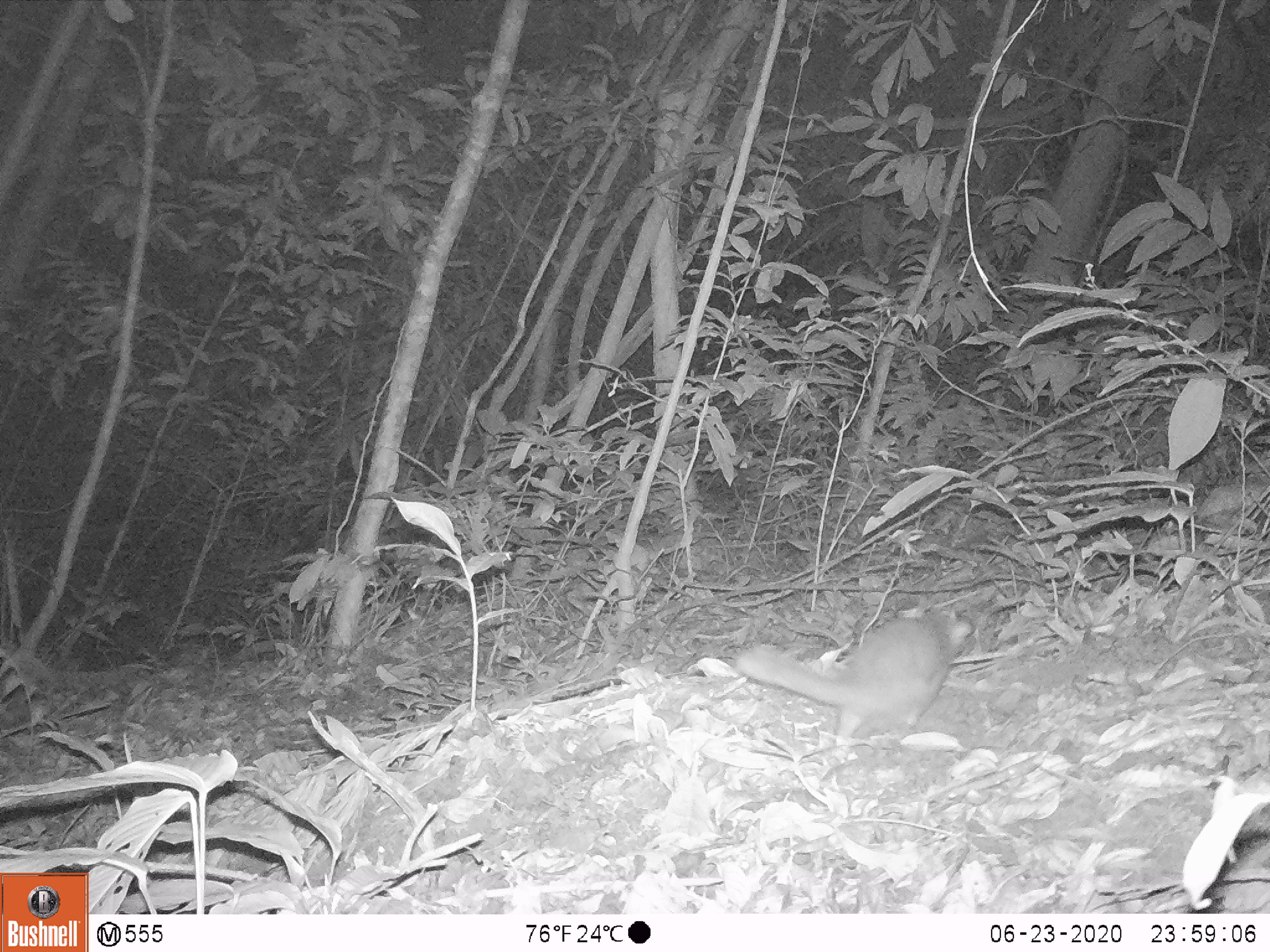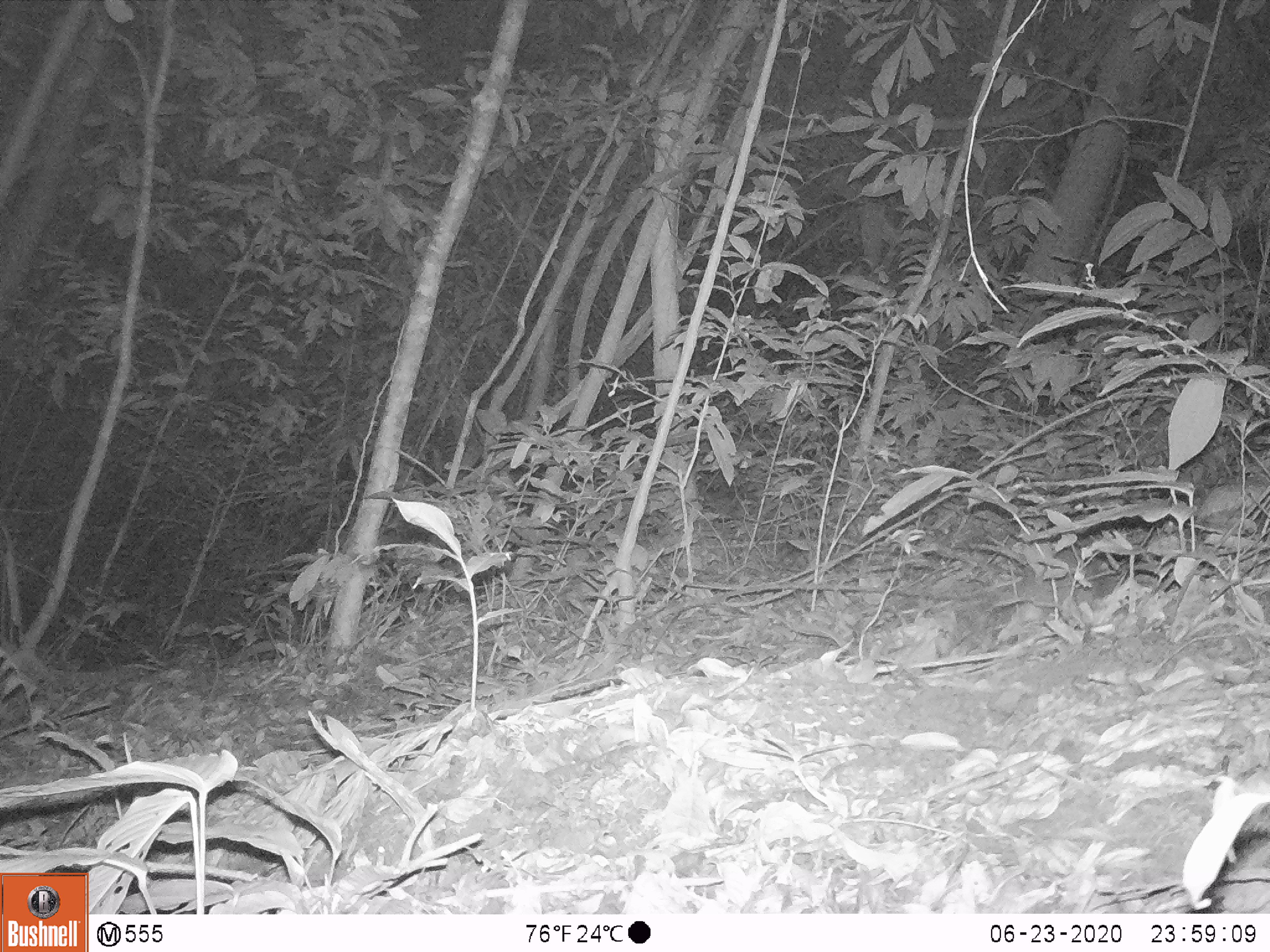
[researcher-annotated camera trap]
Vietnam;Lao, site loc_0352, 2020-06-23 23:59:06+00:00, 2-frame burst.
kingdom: Animalia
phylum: Chordata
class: Mammalia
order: Carnivora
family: Mustelidae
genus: Melogale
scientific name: Melogale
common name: ferret badger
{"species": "ferret badger (Melogale)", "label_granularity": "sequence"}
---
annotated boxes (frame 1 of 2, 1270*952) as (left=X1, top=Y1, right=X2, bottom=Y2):
ferret badger: (left=734, top=607, right=971, bottom=745)